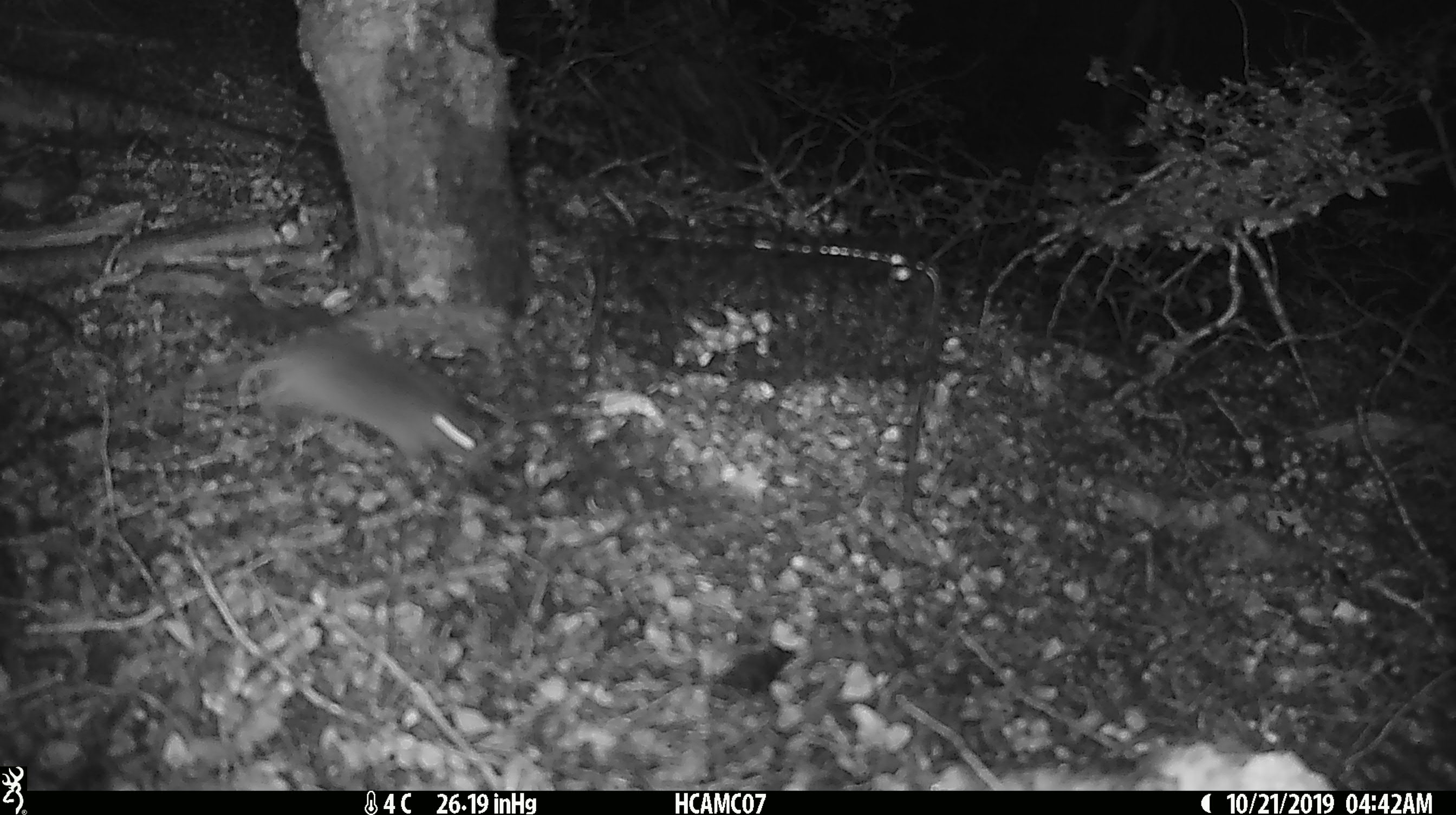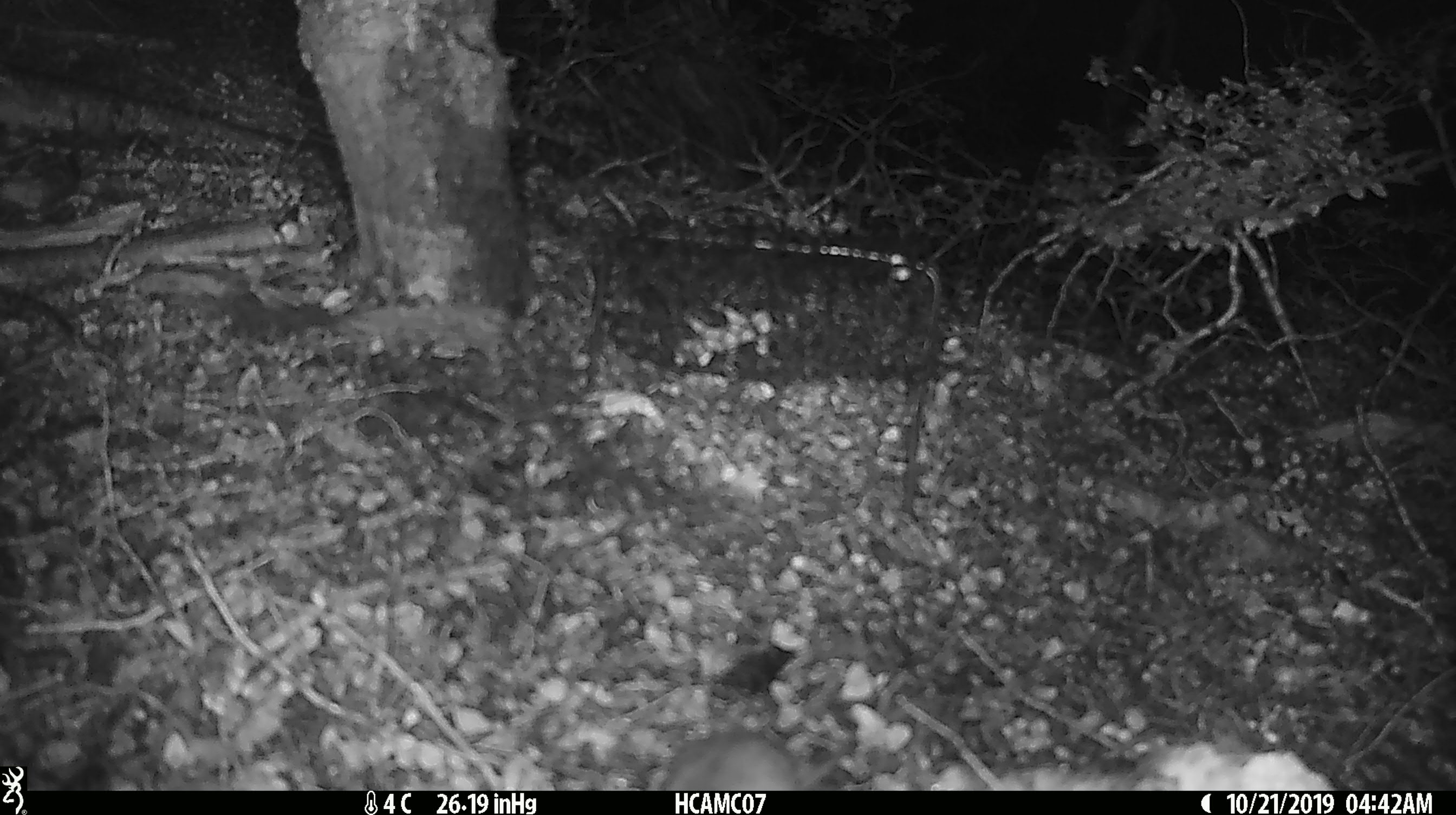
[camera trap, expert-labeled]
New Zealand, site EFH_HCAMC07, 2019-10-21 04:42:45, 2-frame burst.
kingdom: Animalia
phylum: Chordata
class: Mammalia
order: Rodentia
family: Muridae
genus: Mus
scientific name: Mus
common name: mouse